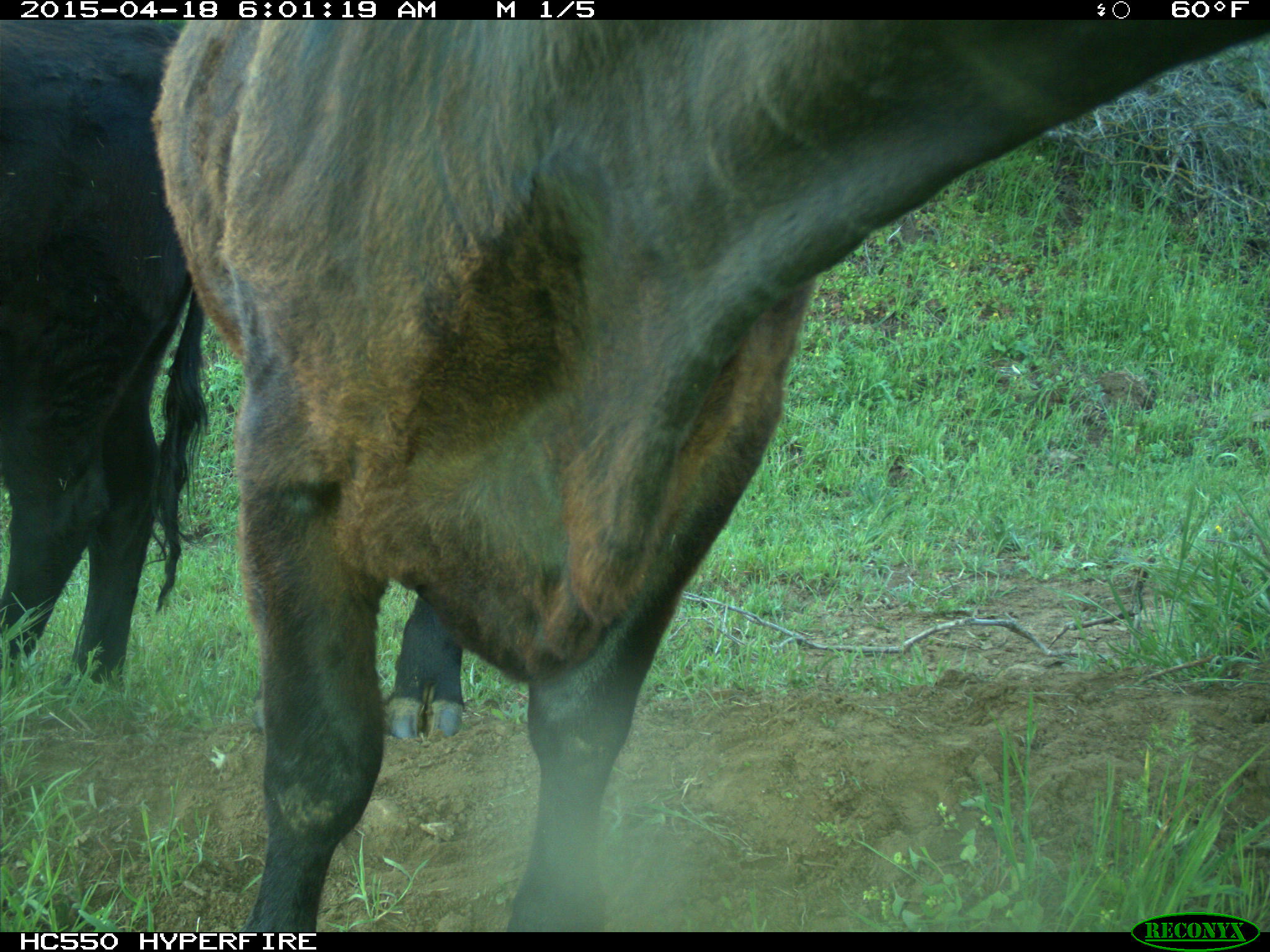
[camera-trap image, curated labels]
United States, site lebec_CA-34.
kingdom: Animalia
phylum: Chordata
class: Mammalia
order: Artiodactyla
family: Bovidae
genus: Bos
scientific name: Bos taurus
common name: domestic cow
Bos taurus (domestic cow).